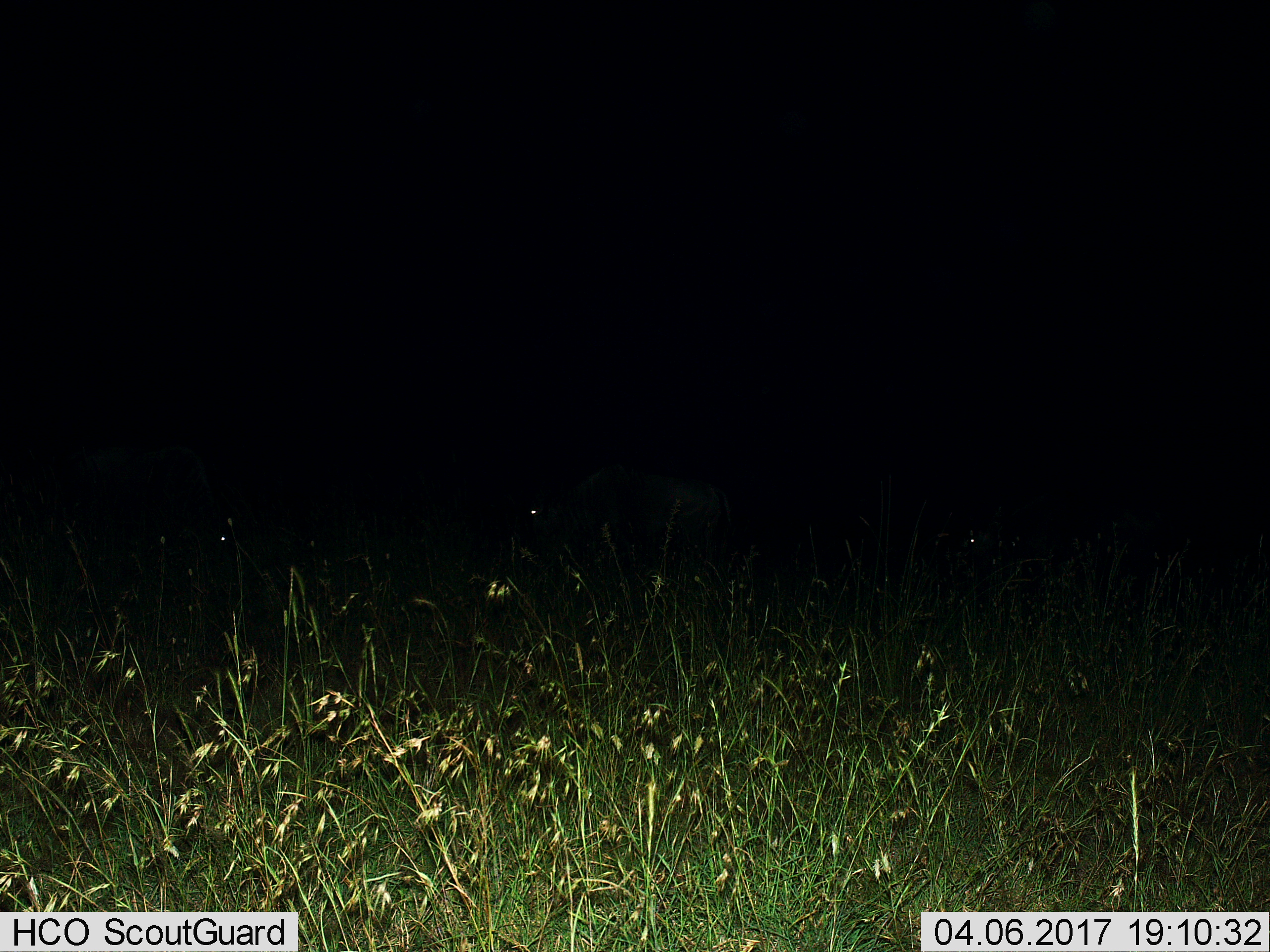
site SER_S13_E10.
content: unidentified animal